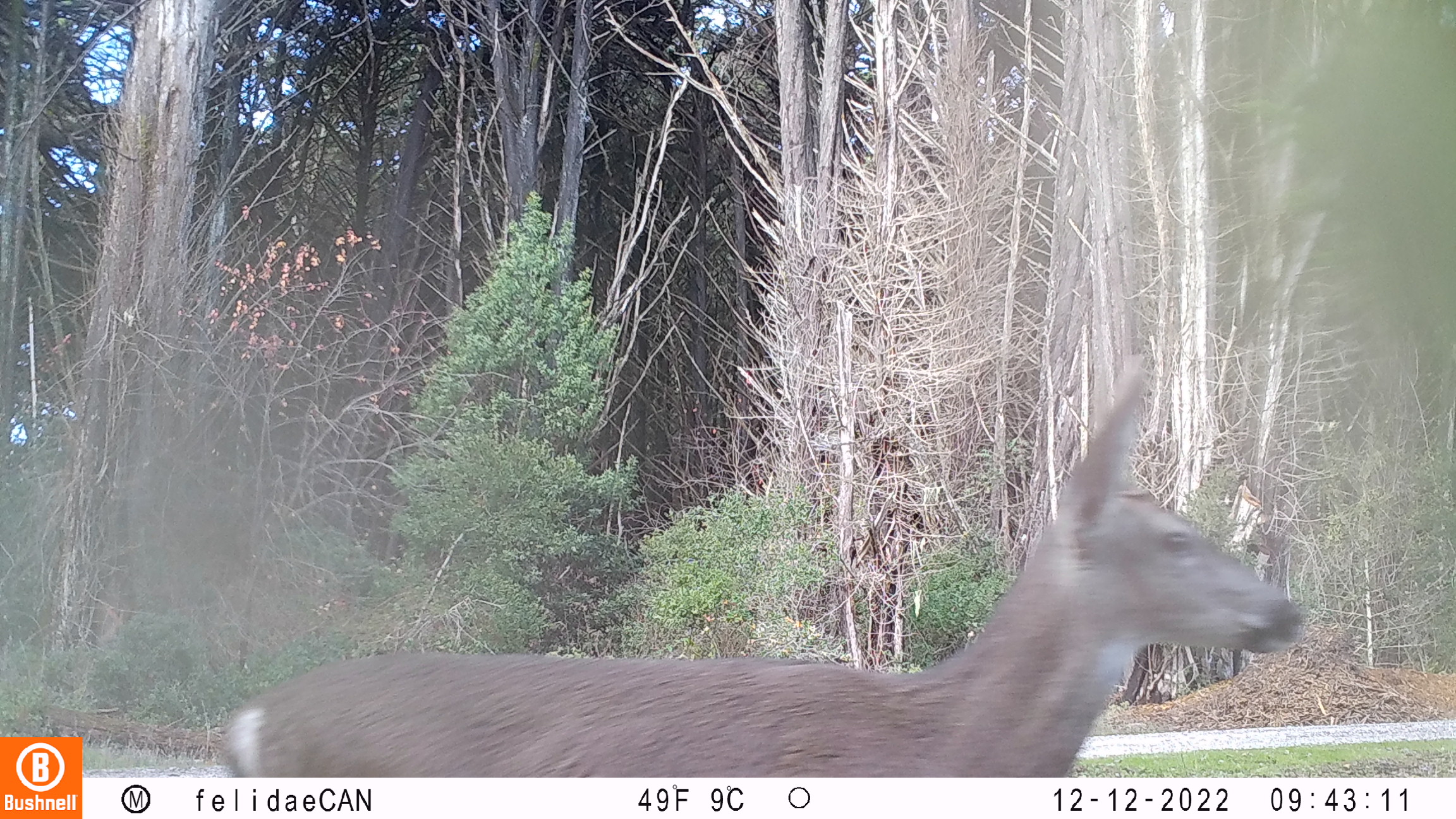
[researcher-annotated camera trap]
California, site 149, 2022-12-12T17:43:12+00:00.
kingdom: Animalia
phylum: Chordata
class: Mammalia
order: Artiodactyla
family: Cervidae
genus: Odocoileus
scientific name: Odocoileus hemionus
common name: mule deer